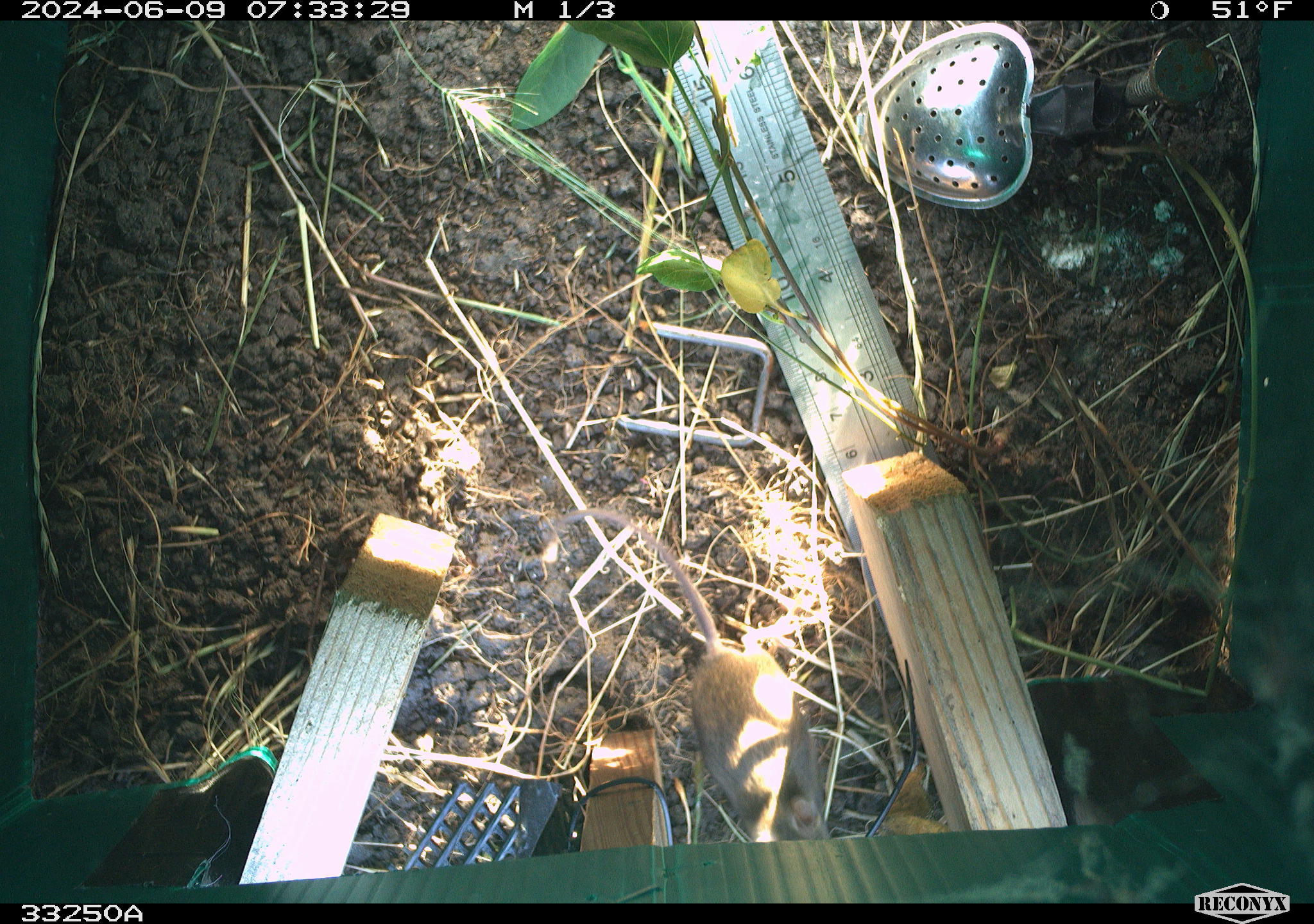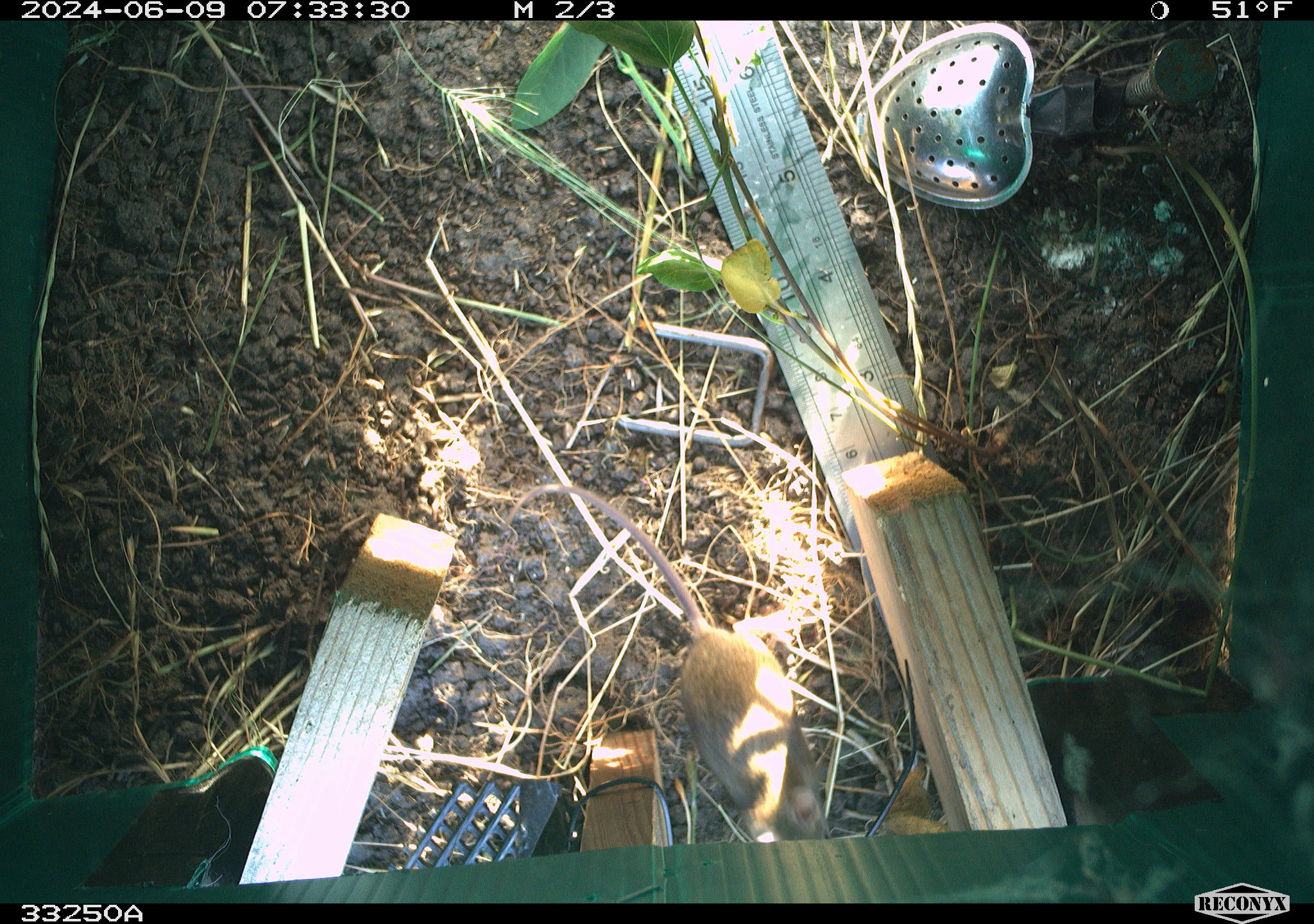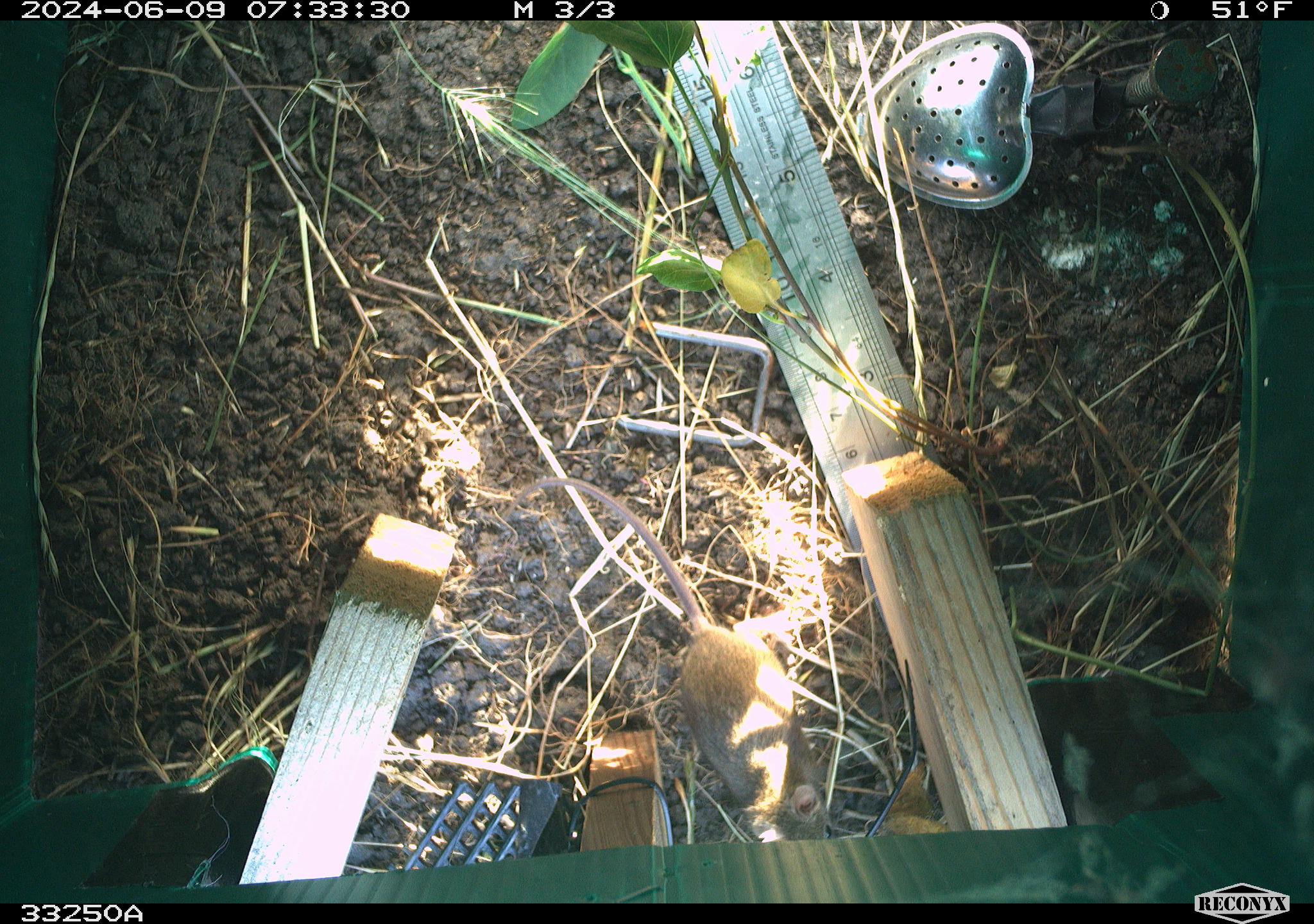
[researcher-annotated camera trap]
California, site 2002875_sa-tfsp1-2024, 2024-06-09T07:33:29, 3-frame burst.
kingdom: Animalia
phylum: Chordata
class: Mammalia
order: Rodentia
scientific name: Rodentia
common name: mouse species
Mouse species (Rodentia).